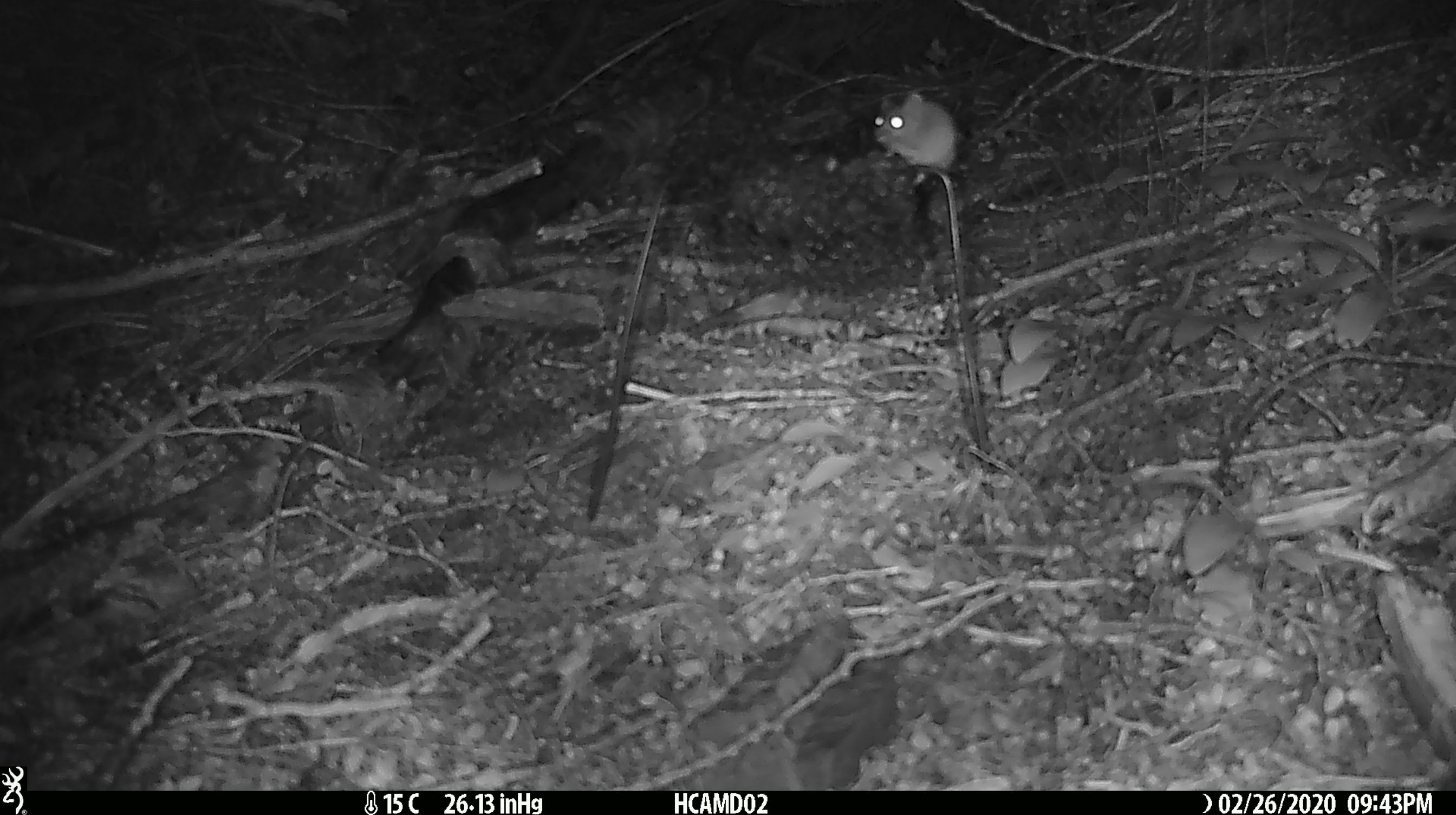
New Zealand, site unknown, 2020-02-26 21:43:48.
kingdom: Animalia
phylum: Chordata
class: Mammalia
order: Rodentia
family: Muridae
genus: Mus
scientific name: Mus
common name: mouse